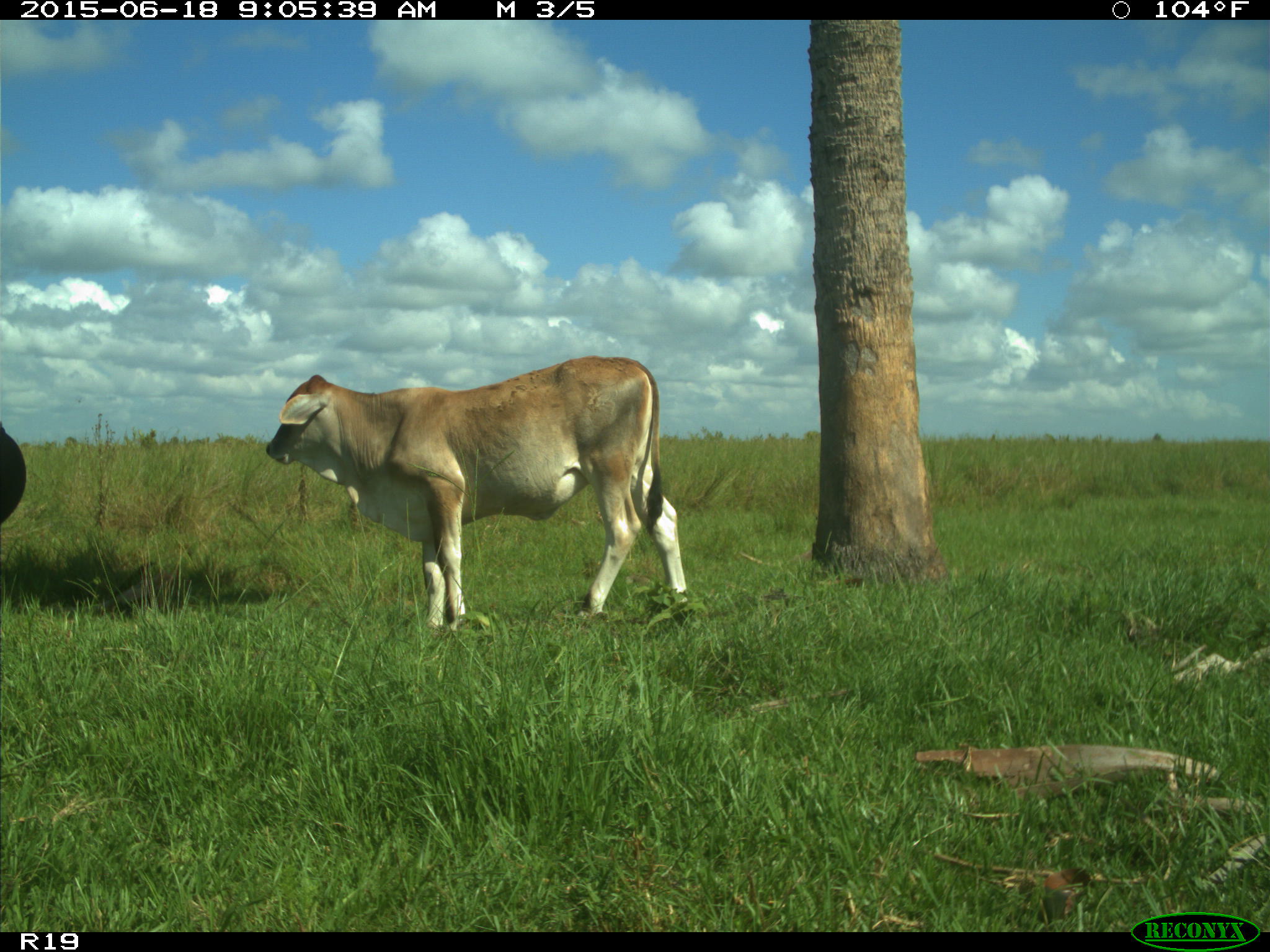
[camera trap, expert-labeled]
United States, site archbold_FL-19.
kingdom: Animalia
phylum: Chordata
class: Mammalia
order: Artiodactyla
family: Bovidae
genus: Bos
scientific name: Bos taurus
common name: domestic cow